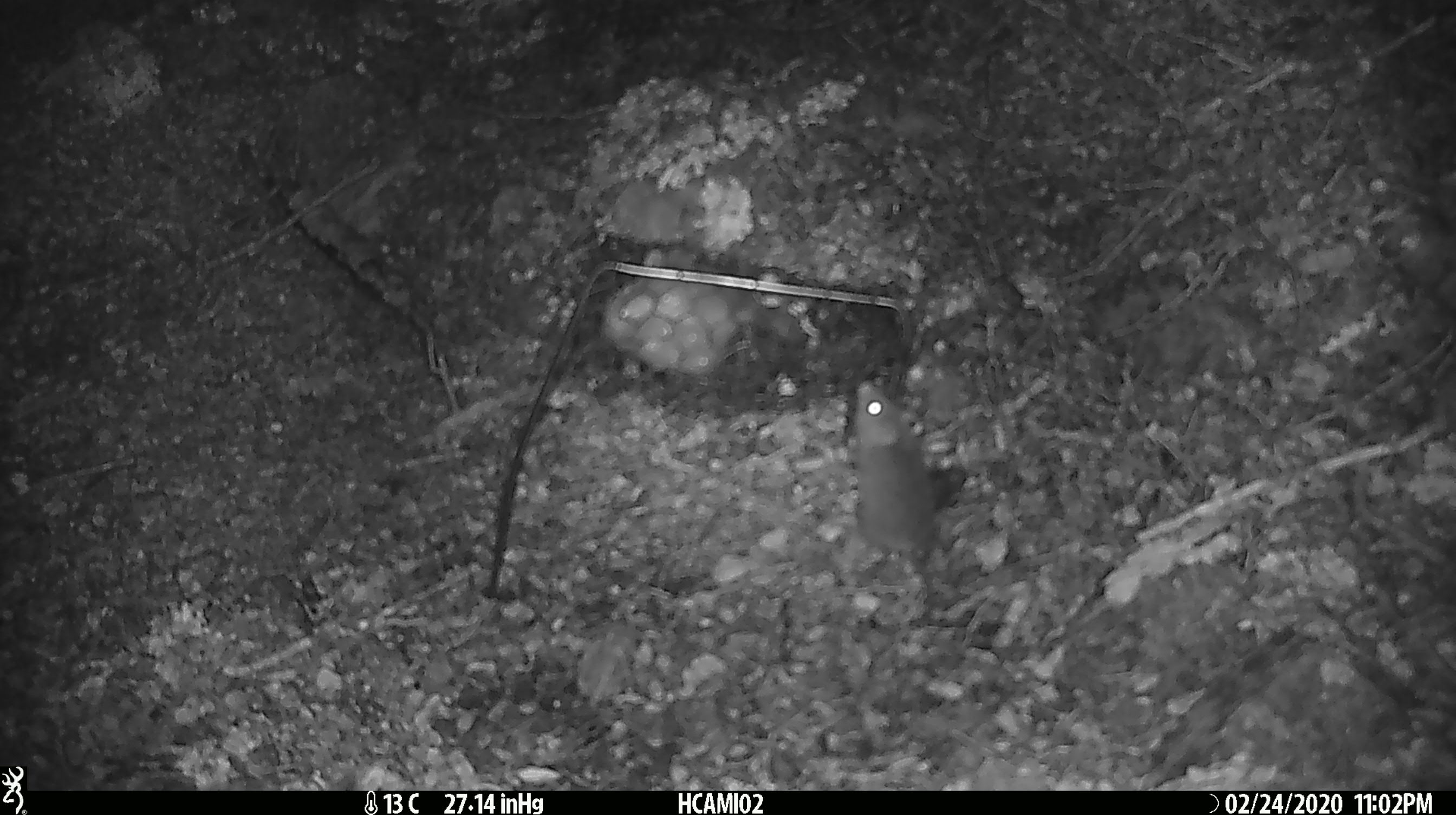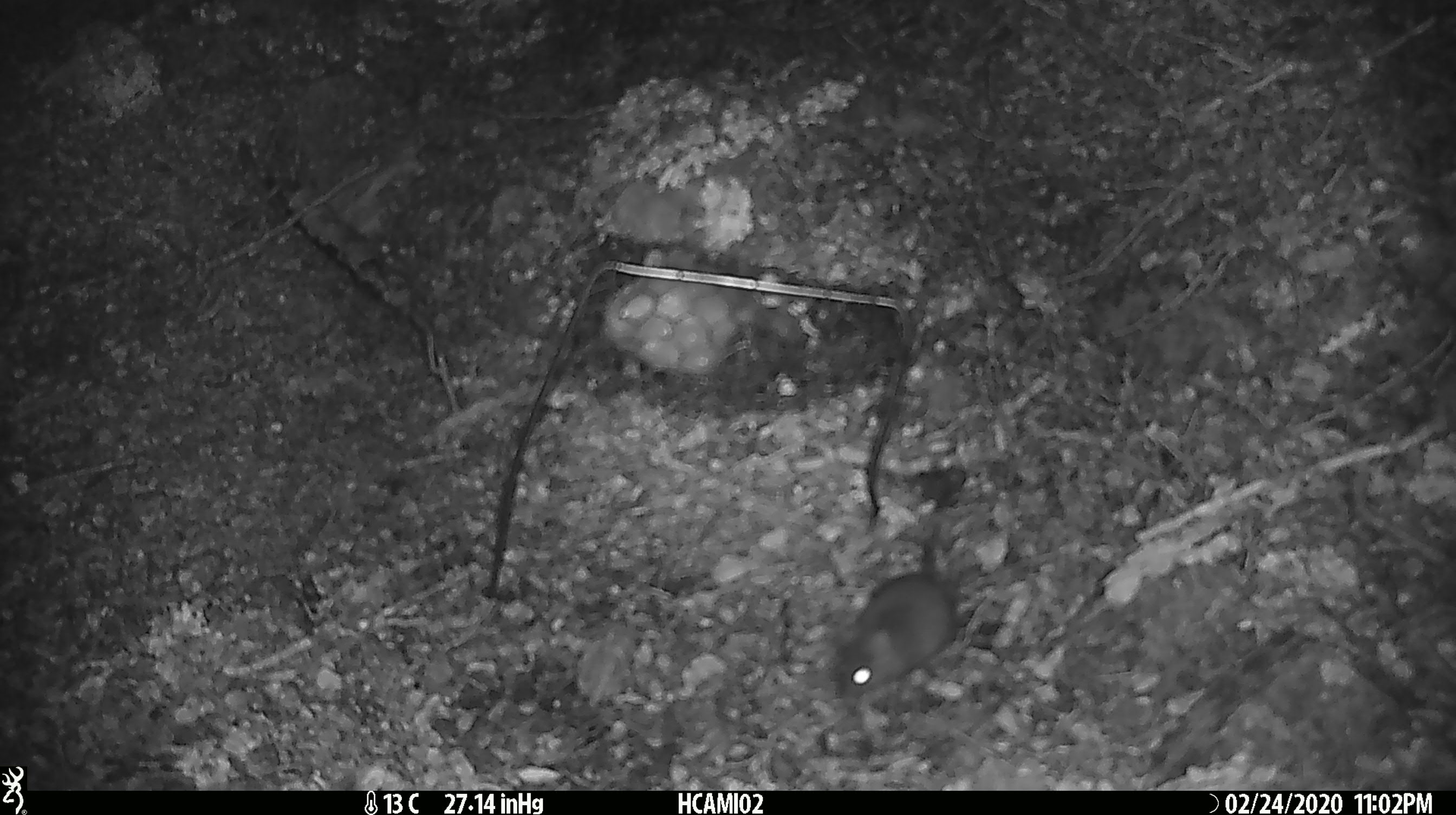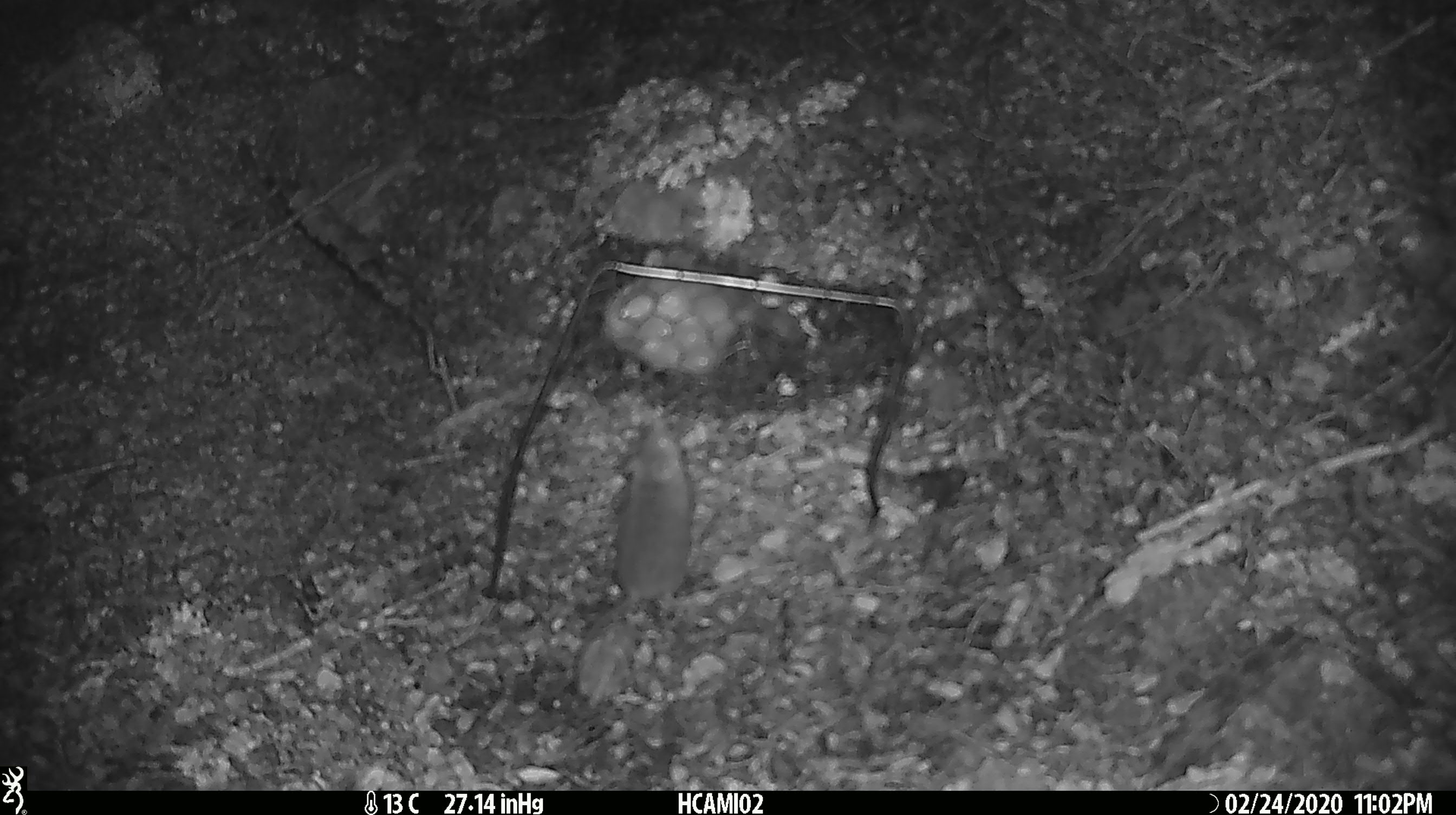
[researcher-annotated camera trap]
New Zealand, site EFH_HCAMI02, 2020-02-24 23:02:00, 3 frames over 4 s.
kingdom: Animalia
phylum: Chordata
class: Mammalia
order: Rodentia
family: Muridae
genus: Mus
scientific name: Mus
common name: mouse